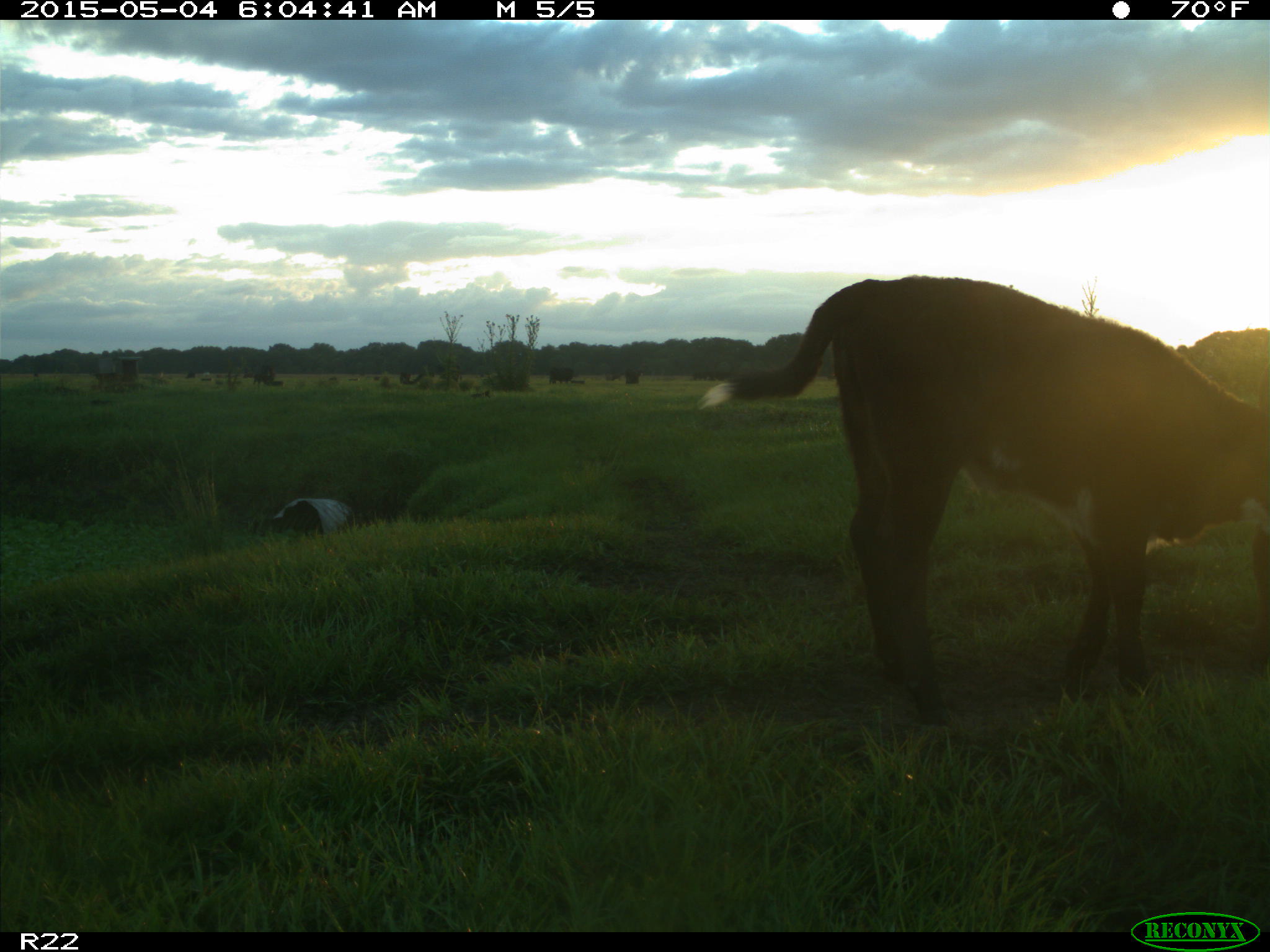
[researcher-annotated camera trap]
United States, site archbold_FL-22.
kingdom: Animalia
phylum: Chordata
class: Mammalia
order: Artiodactyla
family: Bovidae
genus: Bos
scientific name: Bos taurus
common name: domestic cow